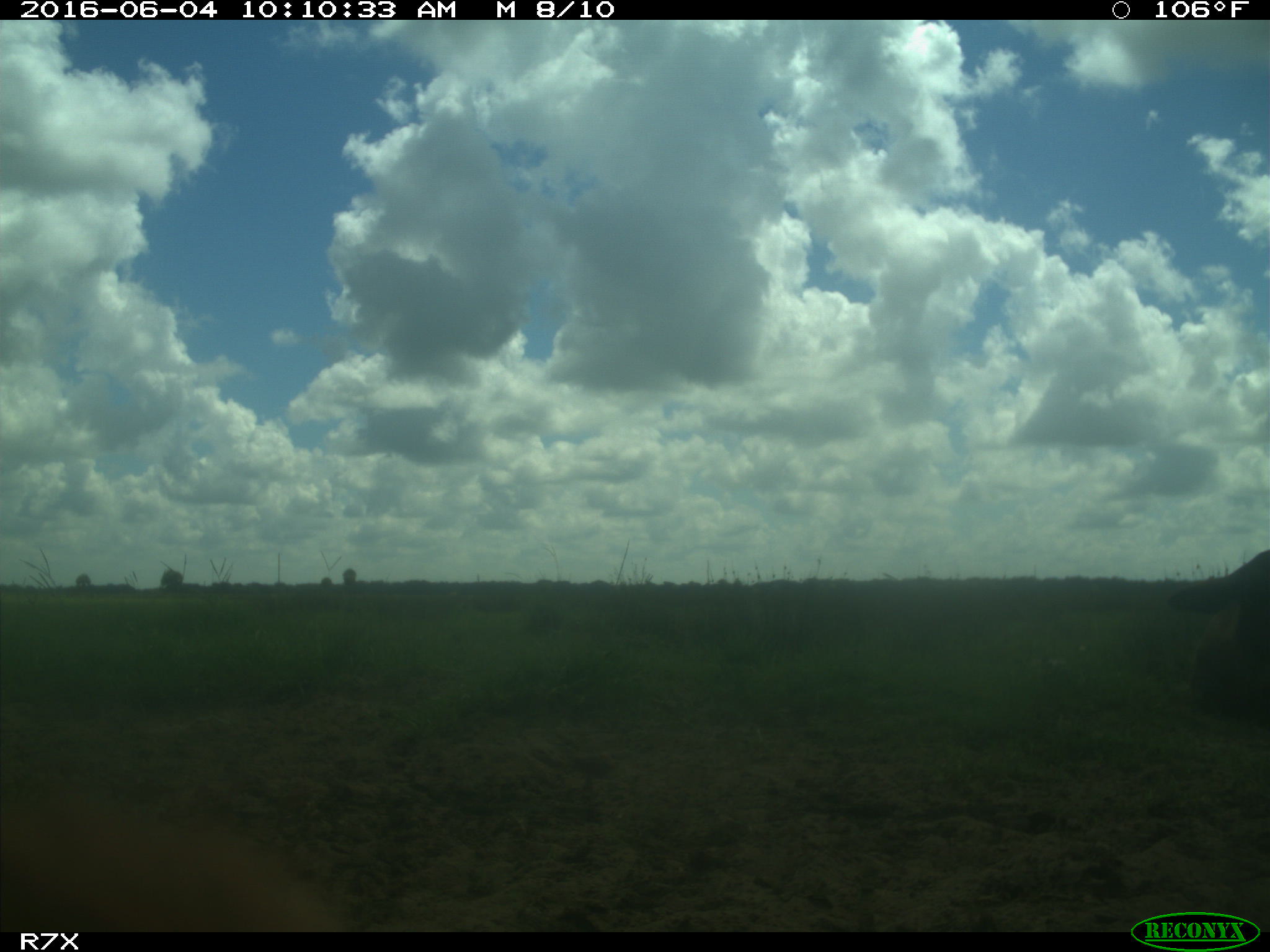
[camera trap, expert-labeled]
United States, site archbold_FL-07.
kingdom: Animalia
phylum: Chordata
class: Mammalia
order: Artiodactyla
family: Bovidae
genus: Bos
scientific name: Bos taurus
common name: domestic cow